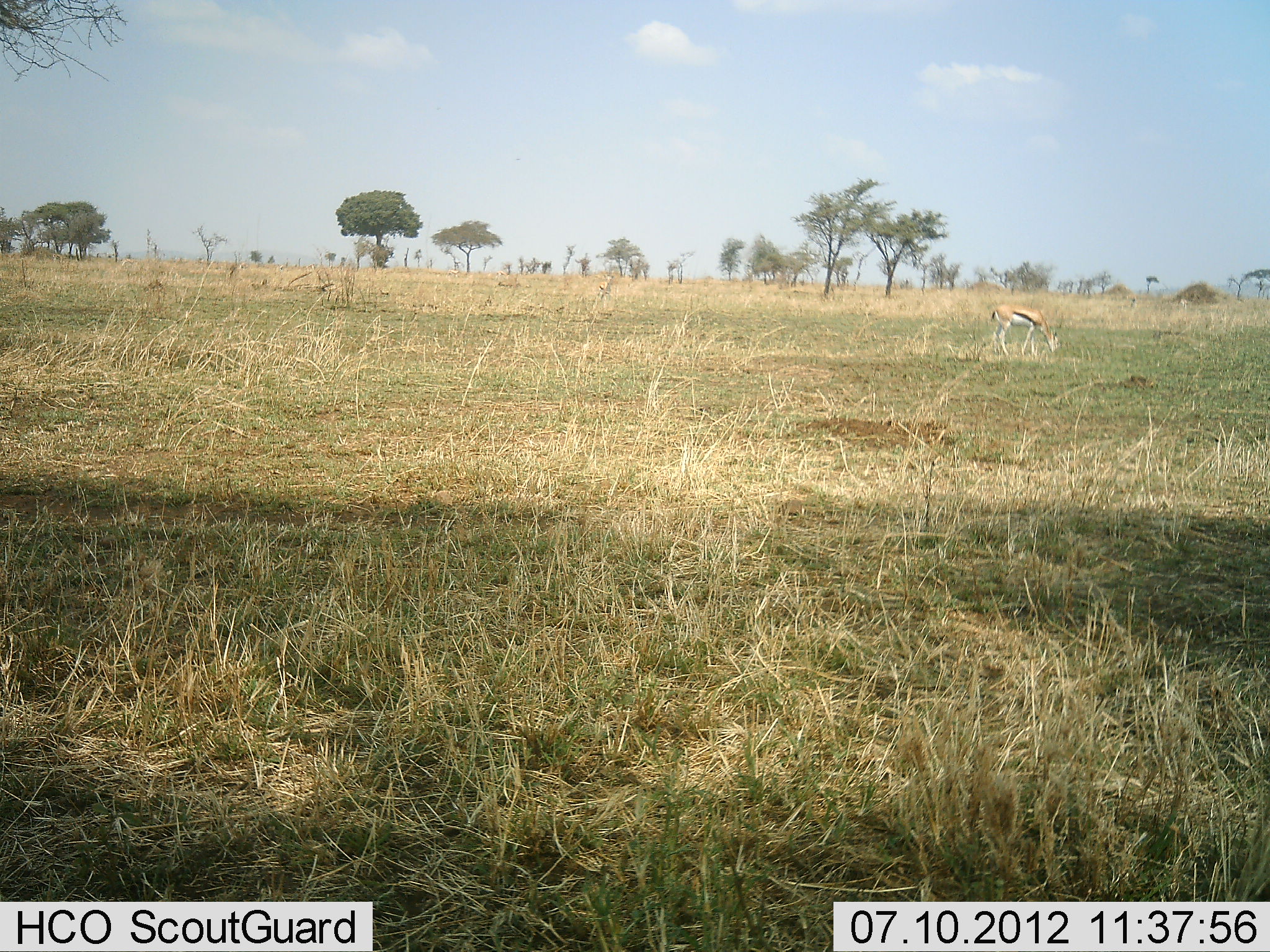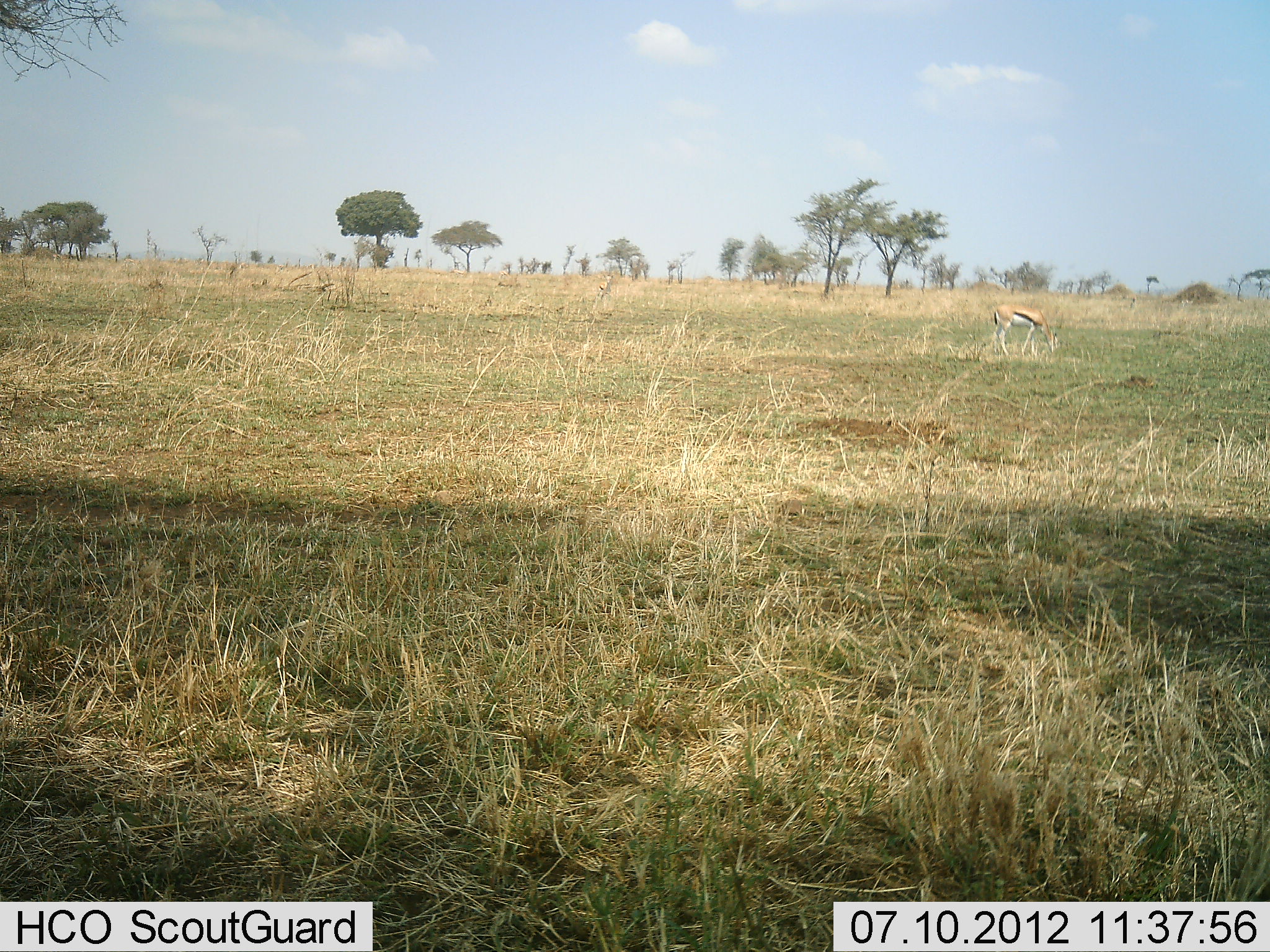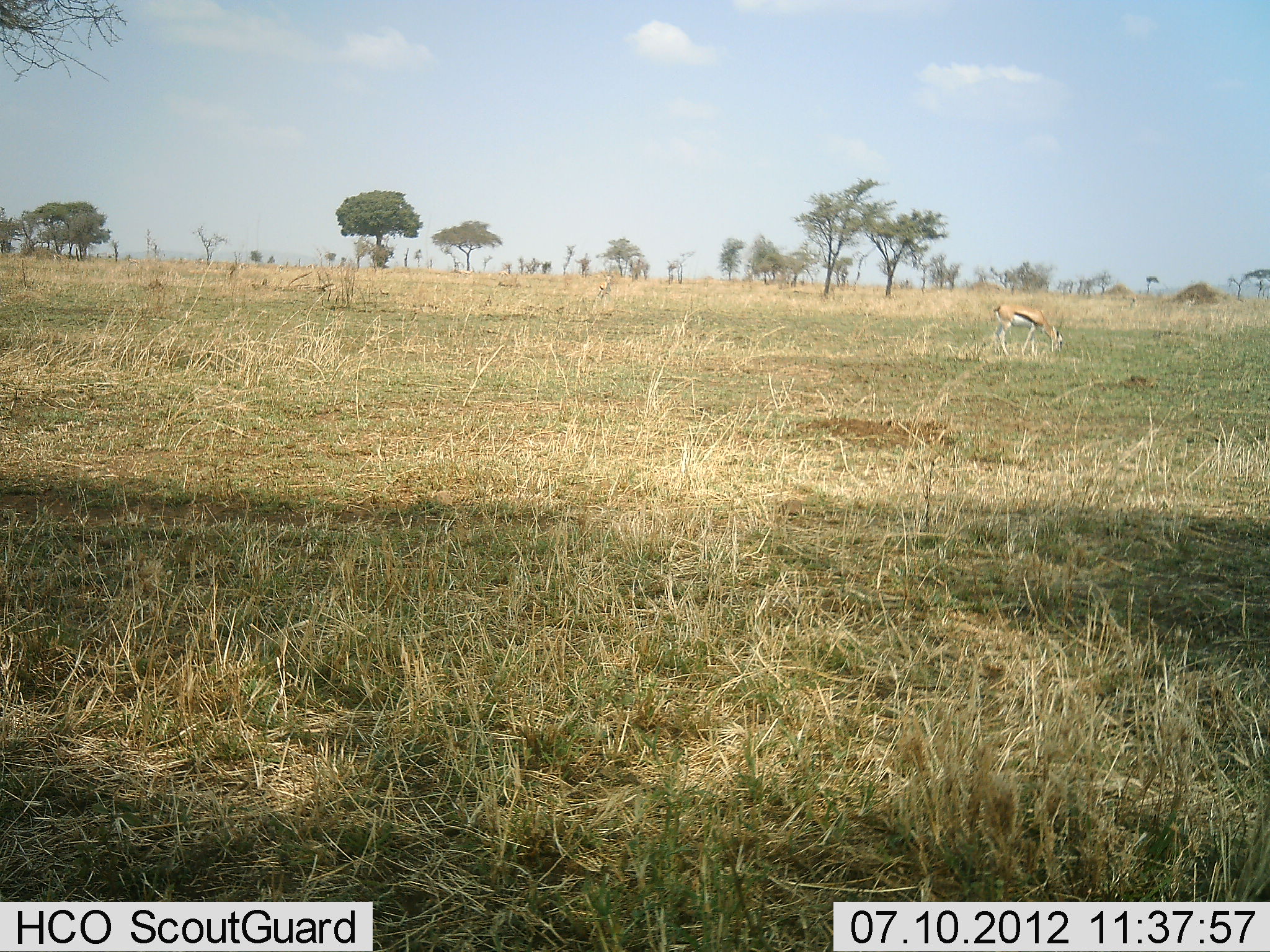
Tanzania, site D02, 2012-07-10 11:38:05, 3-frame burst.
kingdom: Animalia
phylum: Chordata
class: Mammalia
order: Artiodactyla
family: Bovidae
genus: Eudorcas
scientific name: Eudorcas thomsonii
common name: thomson's gazelle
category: gazellethomsons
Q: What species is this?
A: Gazellethomsons (thomson's gazelle) (Eudorcas thomsonii).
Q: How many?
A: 1.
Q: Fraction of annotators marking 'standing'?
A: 50%.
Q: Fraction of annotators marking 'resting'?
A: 0%.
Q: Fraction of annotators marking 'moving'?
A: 0%.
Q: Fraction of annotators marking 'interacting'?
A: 0%.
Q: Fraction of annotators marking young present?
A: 0%.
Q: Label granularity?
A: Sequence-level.